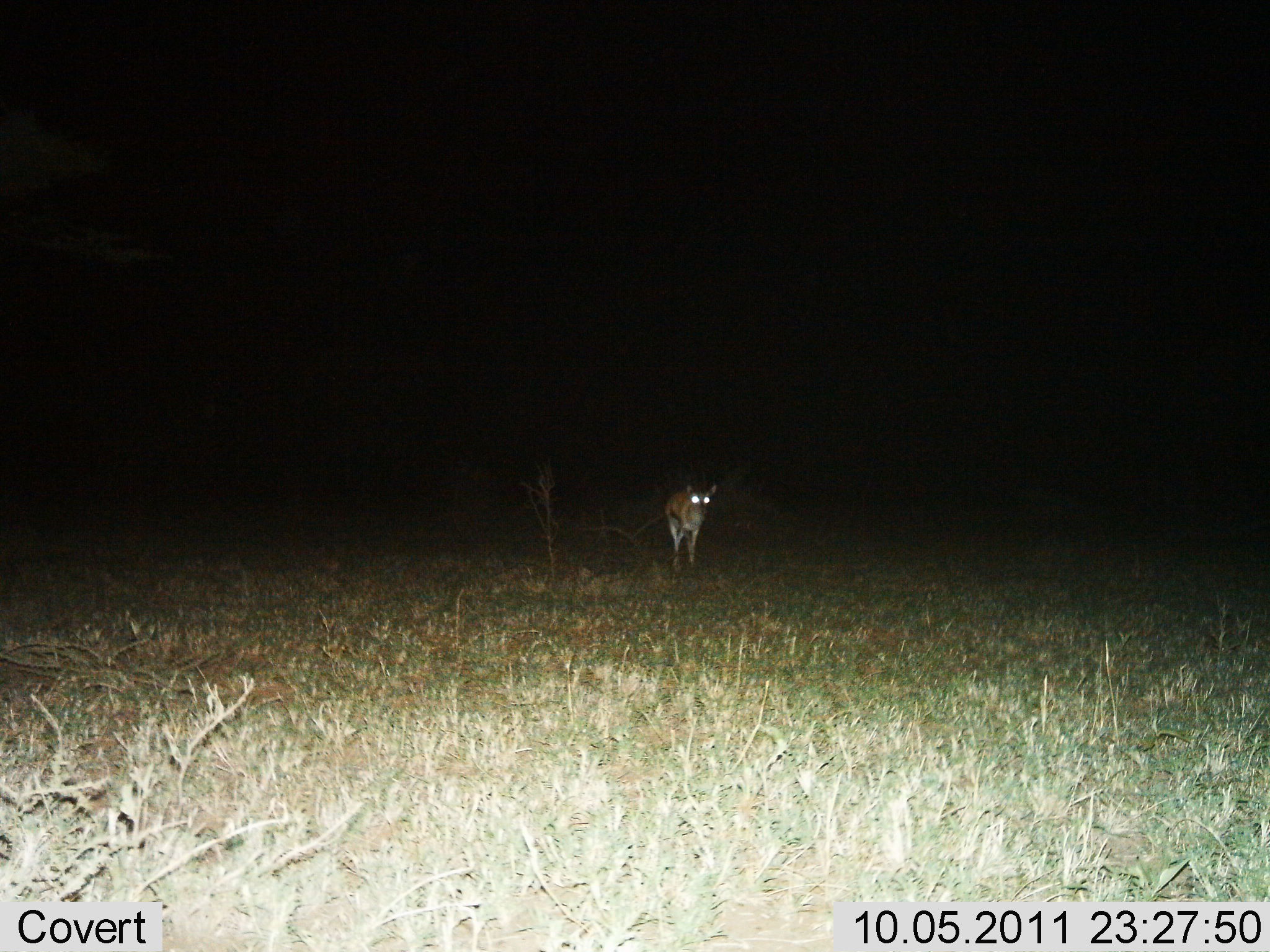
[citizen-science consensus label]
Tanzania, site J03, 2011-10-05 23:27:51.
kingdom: Animalia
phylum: Chordata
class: Mammalia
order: Artiodactyla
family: Bovidae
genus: Eudorcas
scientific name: Eudorcas thomsonii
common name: thomson's gazelle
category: gazellethomsons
Gazellethomsons (thomson's gazelle) (Eudorcas thomsonii), count 1. Behavior (volunteer vote fractions): standing 70%, resting 0%, moving 30%, interacting 0%. Young present (vote fraction): 0%. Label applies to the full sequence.